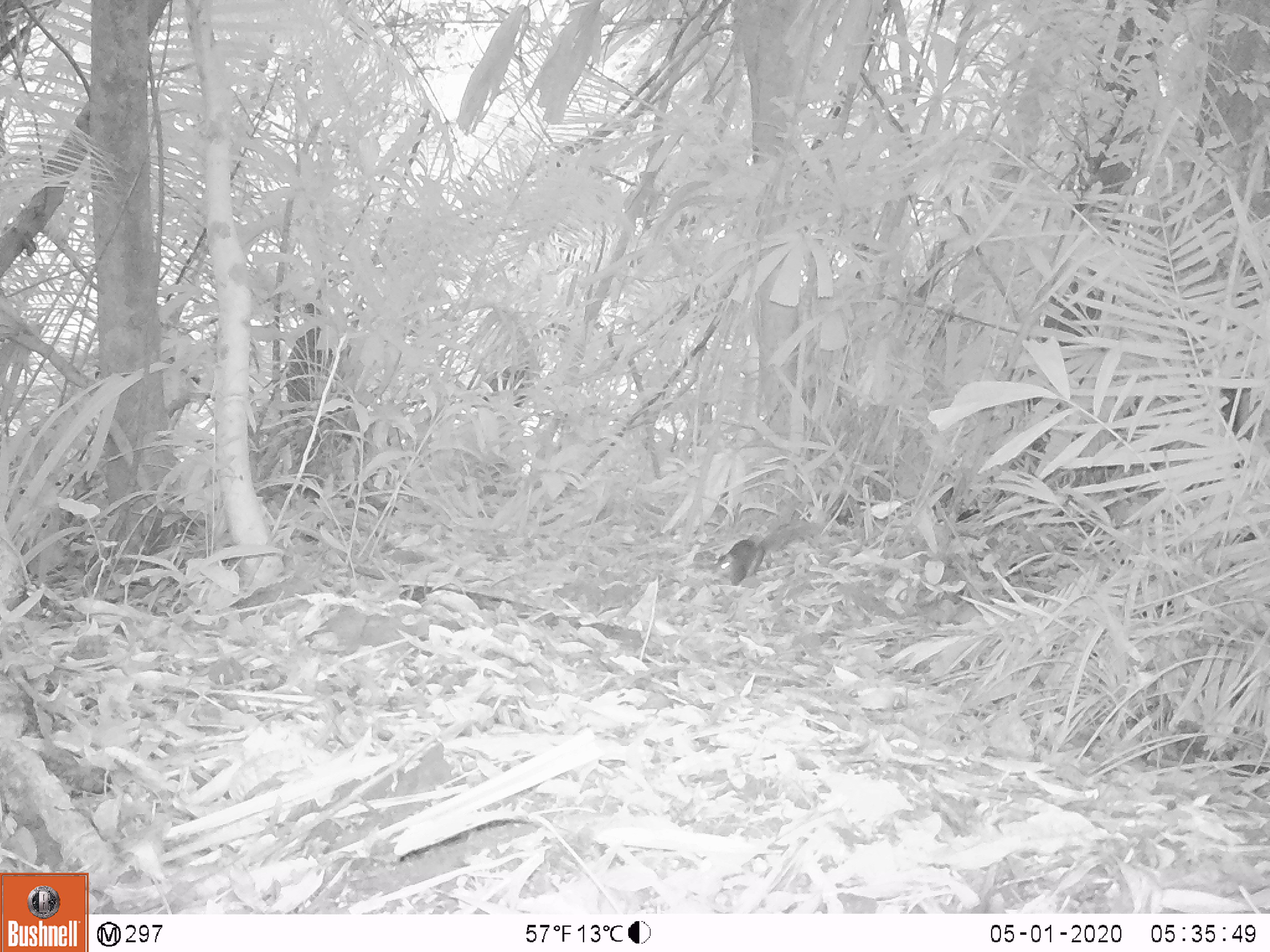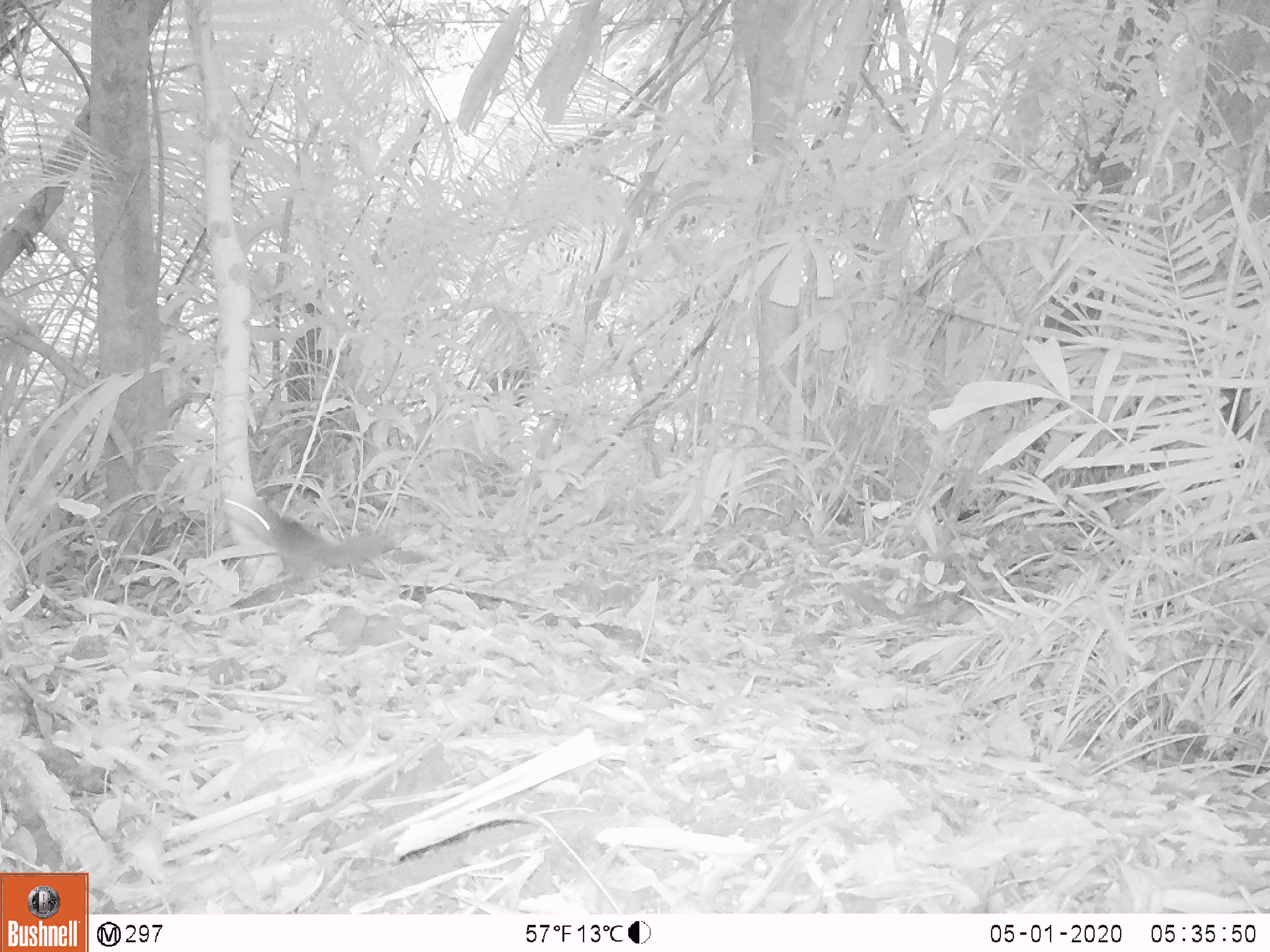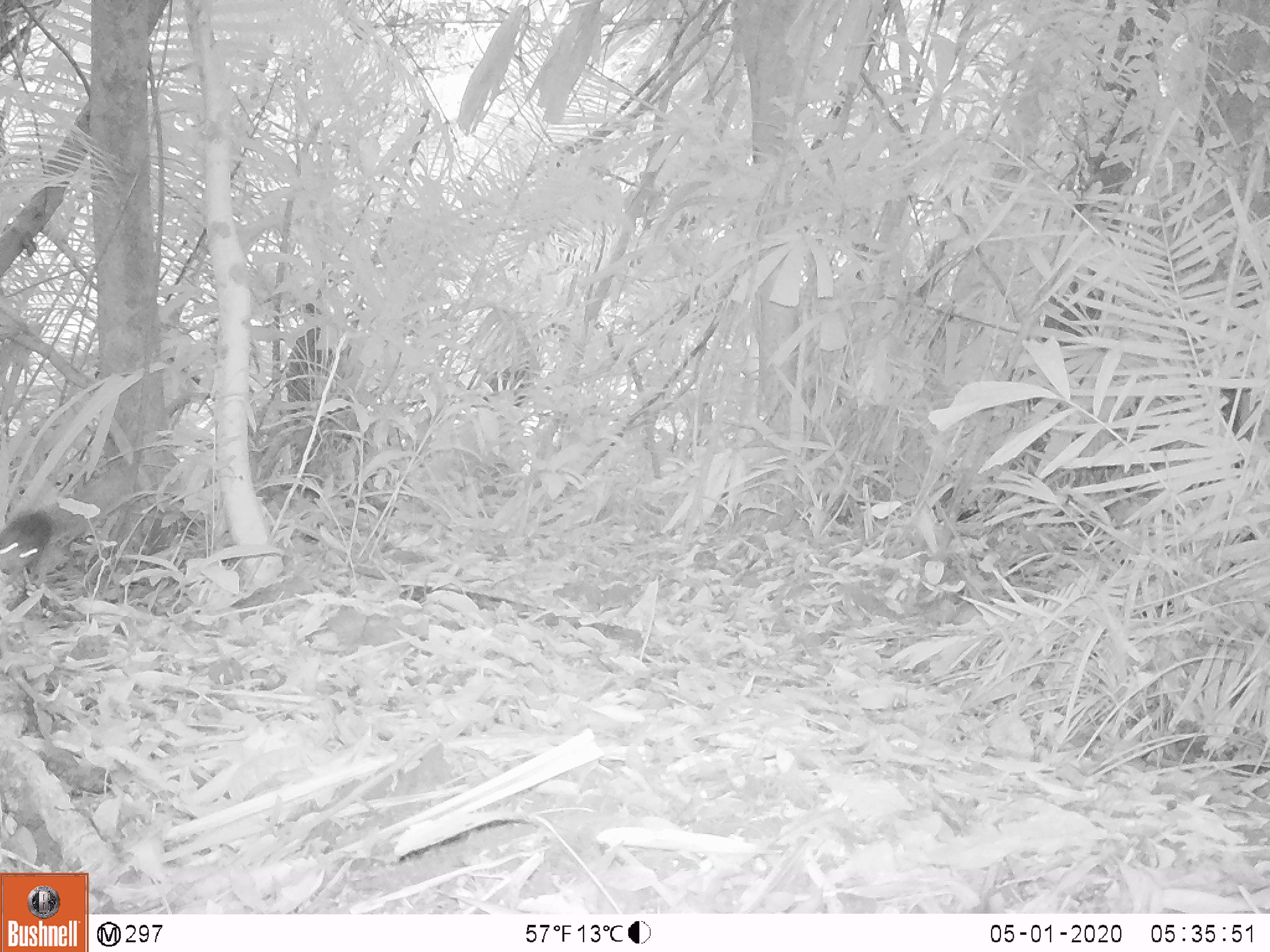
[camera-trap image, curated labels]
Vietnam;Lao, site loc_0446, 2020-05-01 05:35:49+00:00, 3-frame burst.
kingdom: Animalia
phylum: Chordata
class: Mammalia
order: Rodentia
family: Sciuridae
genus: Dremomys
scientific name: Dremomys rufigenis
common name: red-cheeked squirrel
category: red cheeked squirrel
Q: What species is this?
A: Red cheeked squirrel (red-cheeked squirrel) (Dremomys rufigenis).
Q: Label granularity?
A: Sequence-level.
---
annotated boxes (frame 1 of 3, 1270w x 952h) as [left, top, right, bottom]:
red cheeked squirrel: [712, 522, 828, 587]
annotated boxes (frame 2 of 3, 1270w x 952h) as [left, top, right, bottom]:
red cheeked squirrel: [222, 494, 406, 592]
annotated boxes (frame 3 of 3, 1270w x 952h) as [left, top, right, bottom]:
red cheeked squirrel: [1, 472, 134, 587]